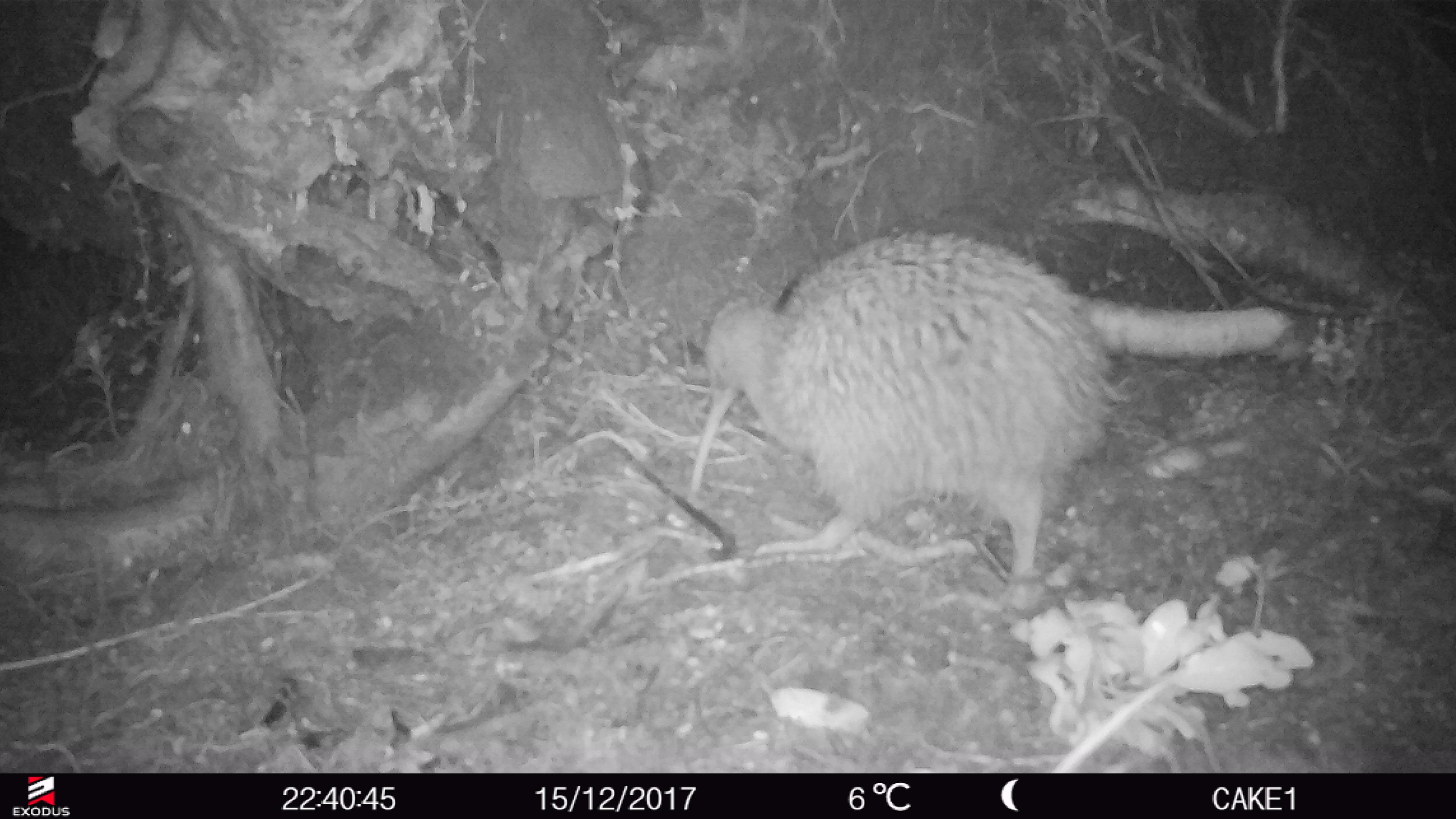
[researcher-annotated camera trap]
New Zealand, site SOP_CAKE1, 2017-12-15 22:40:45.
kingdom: Animalia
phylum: Chordata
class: Aves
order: Apterygiformes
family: Apterygidae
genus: Apteryx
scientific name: Apteryx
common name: kiwi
Kiwi (Apteryx).